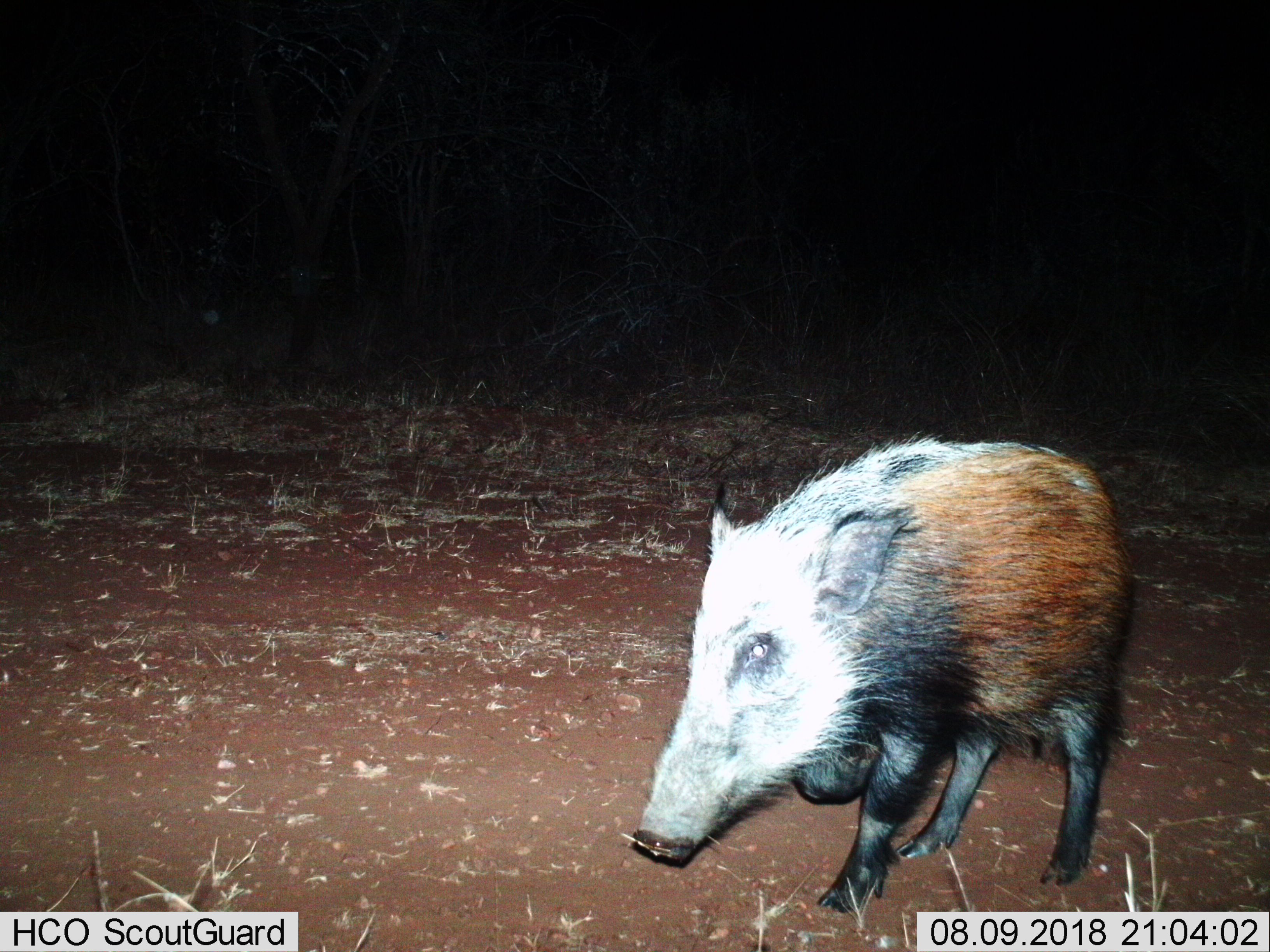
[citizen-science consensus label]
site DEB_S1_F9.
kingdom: Animalia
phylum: Chordata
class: Mammalia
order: Artiodactyla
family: Suidae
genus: Potamochoerus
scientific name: Potamochoerus larvatus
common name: bushpig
Bushpig (Potamochoerus larvatus), count 1. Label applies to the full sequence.